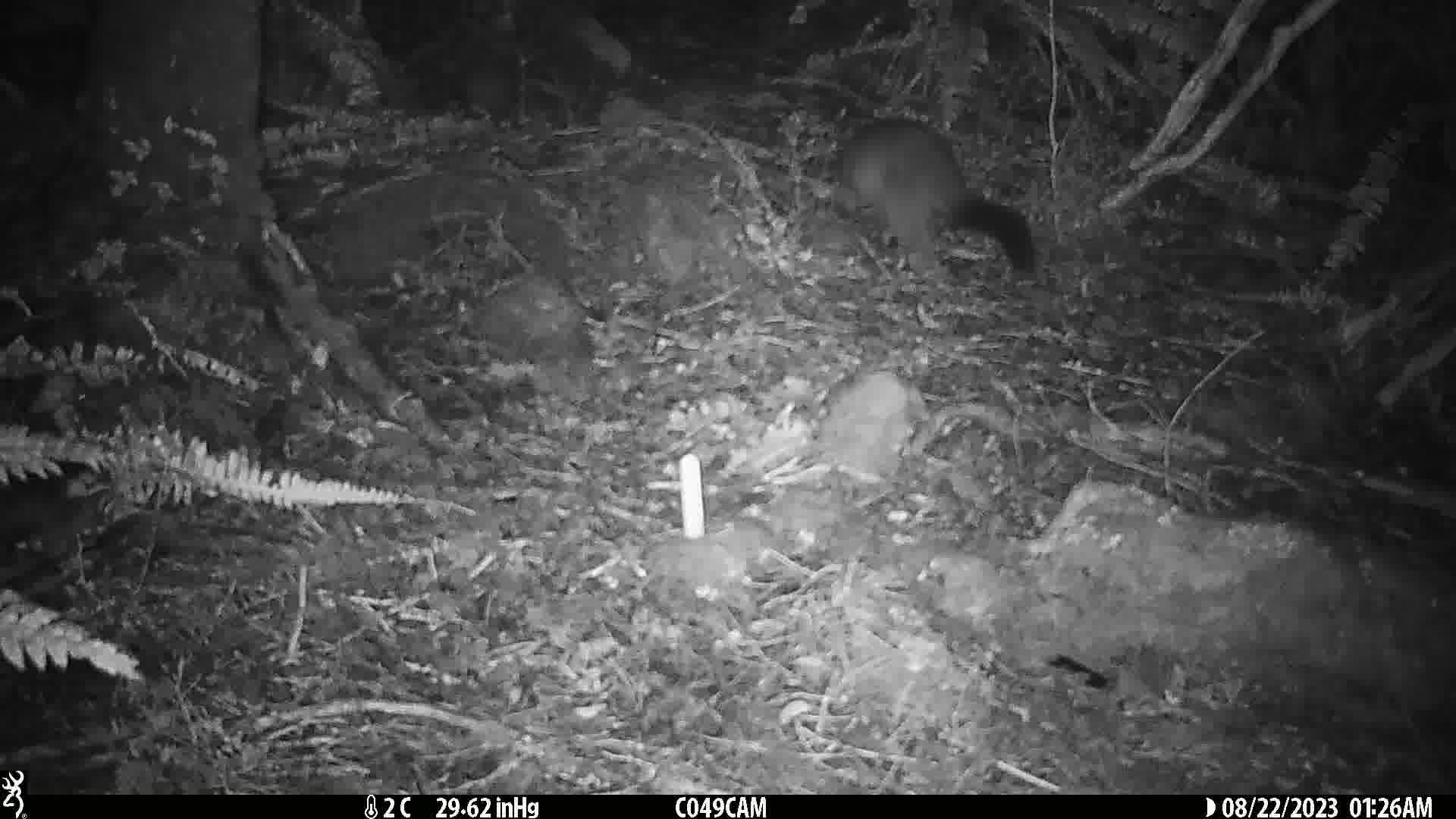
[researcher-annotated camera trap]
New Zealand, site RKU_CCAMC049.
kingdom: Animalia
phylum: Chordata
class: Mammalia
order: Diprotodontia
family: Phalangeridae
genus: Trichosurus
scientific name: Trichosurus vulpecula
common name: common brushtail possum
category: possum